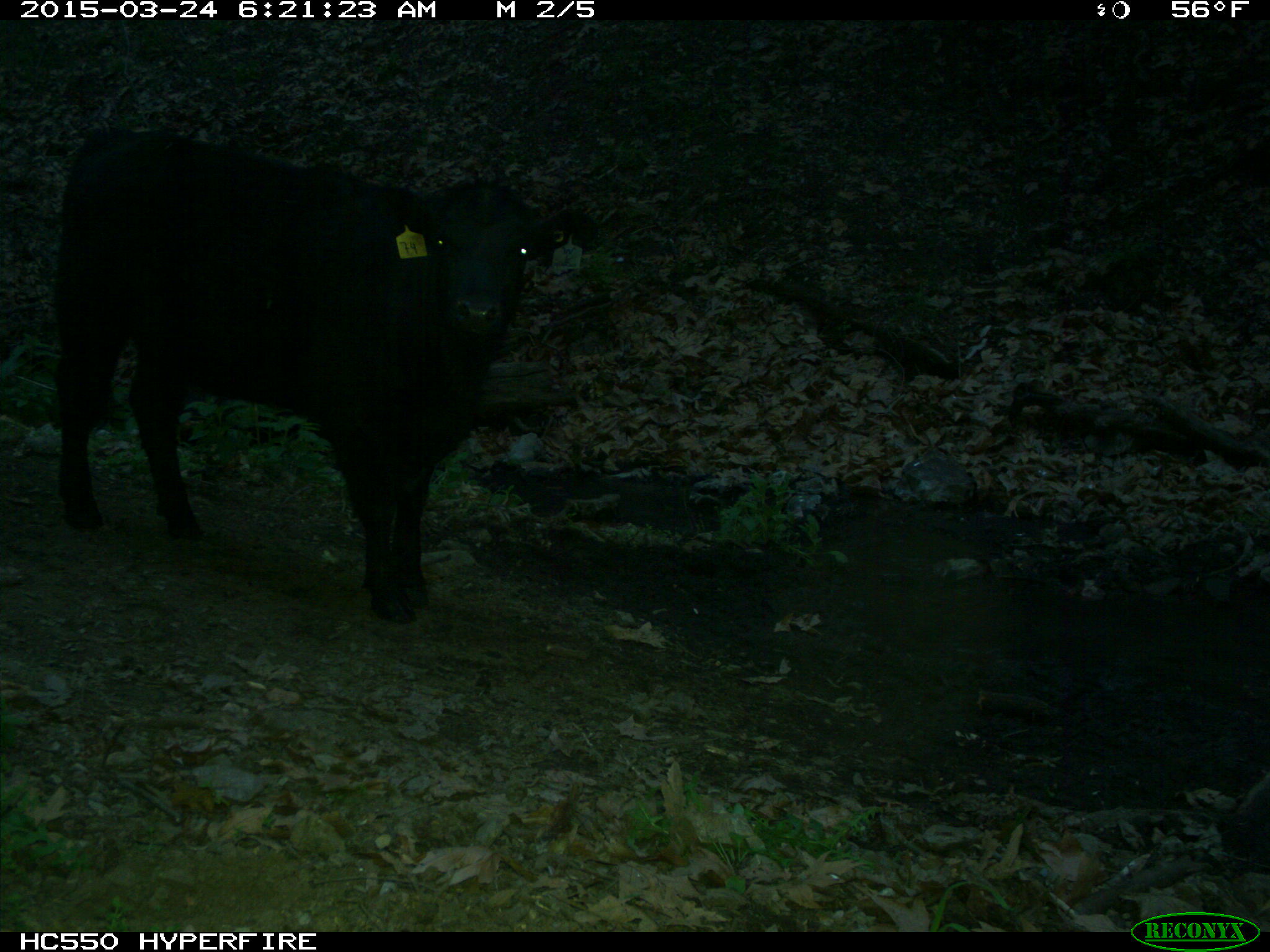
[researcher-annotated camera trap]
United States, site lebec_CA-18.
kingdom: Animalia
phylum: Chordata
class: Mammalia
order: Artiodactyla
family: Bovidae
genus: Bos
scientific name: Bos taurus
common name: domestic cow